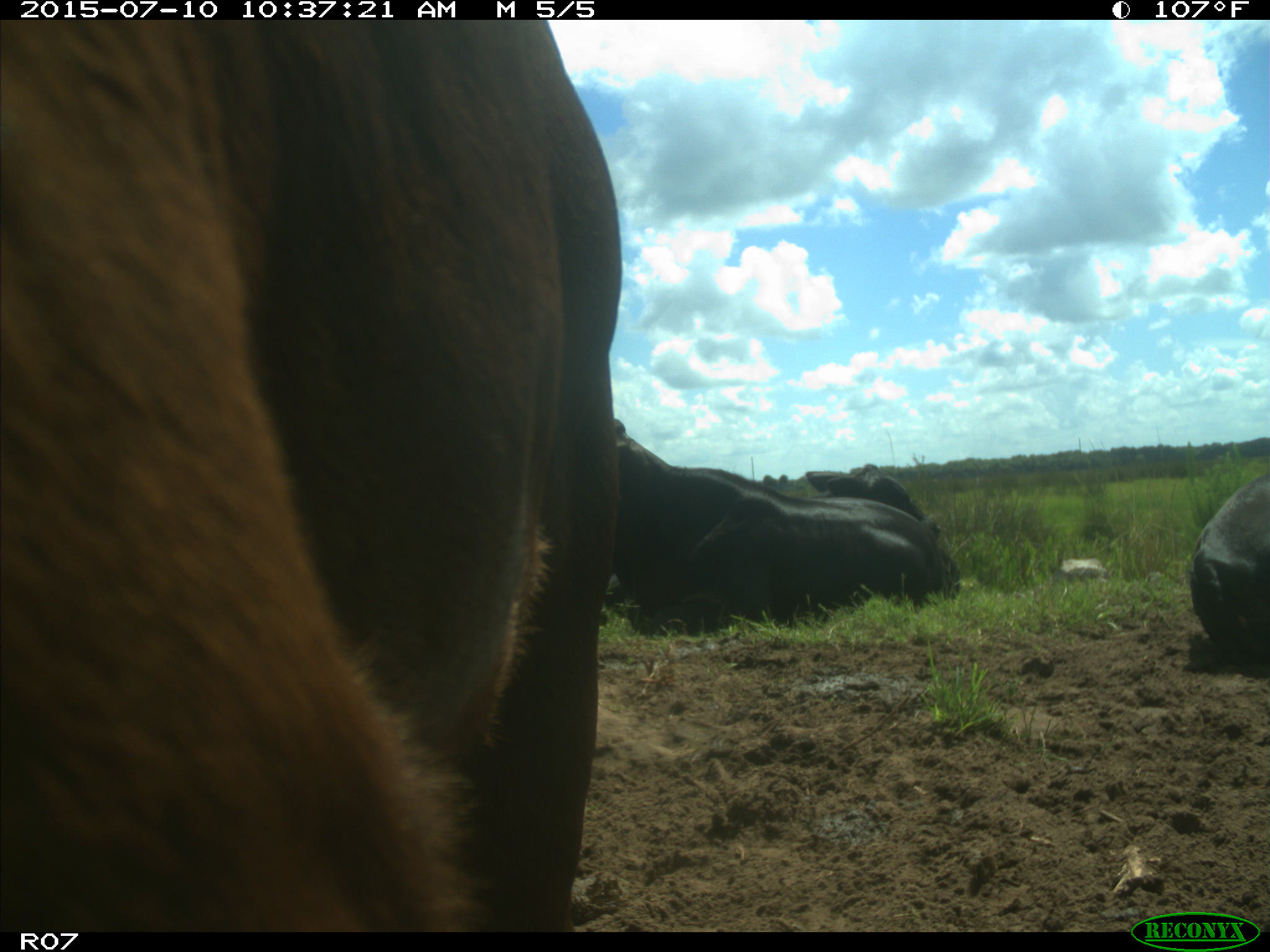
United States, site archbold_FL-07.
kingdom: Animalia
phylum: Chordata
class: Mammalia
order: Artiodactyla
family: Bovidae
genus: Bos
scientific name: Bos taurus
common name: domestic cow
Bos taurus (domestic cow).